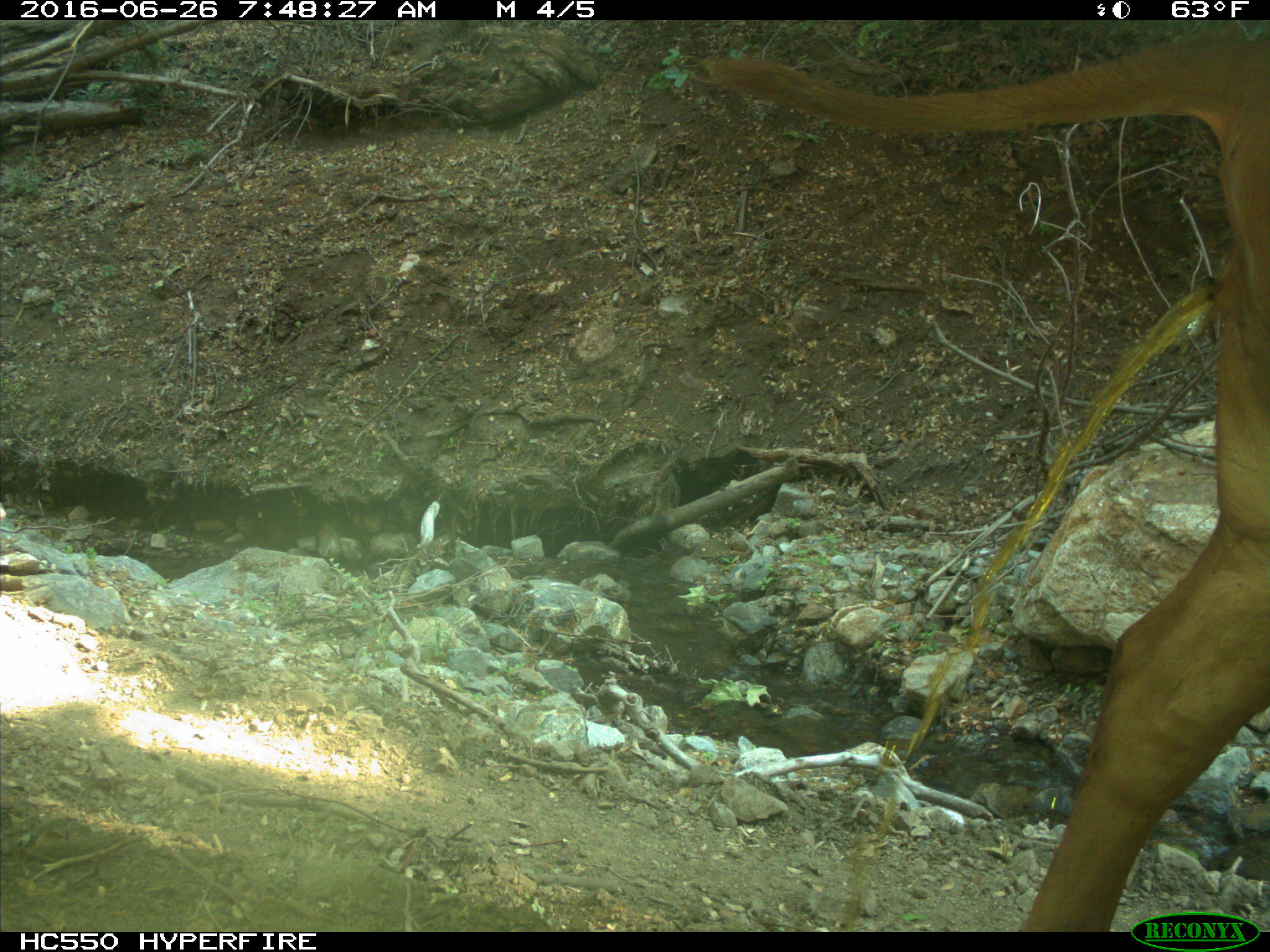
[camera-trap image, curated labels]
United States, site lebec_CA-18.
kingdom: Animalia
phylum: Chordata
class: Mammalia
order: Artiodactyla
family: Bovidae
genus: Bos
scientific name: Bos taurus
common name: domestic cow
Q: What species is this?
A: Bos taurus (domestic cow).